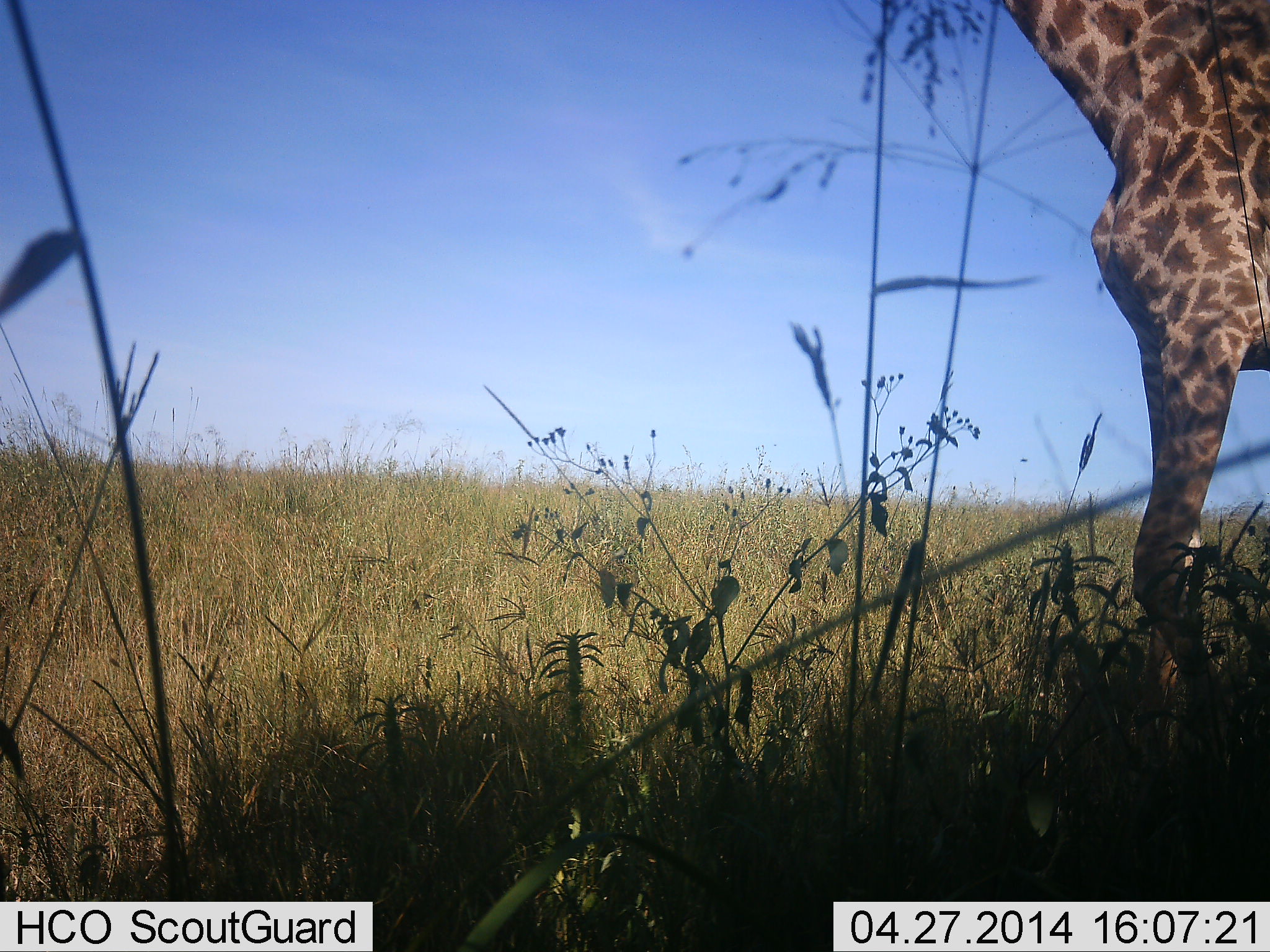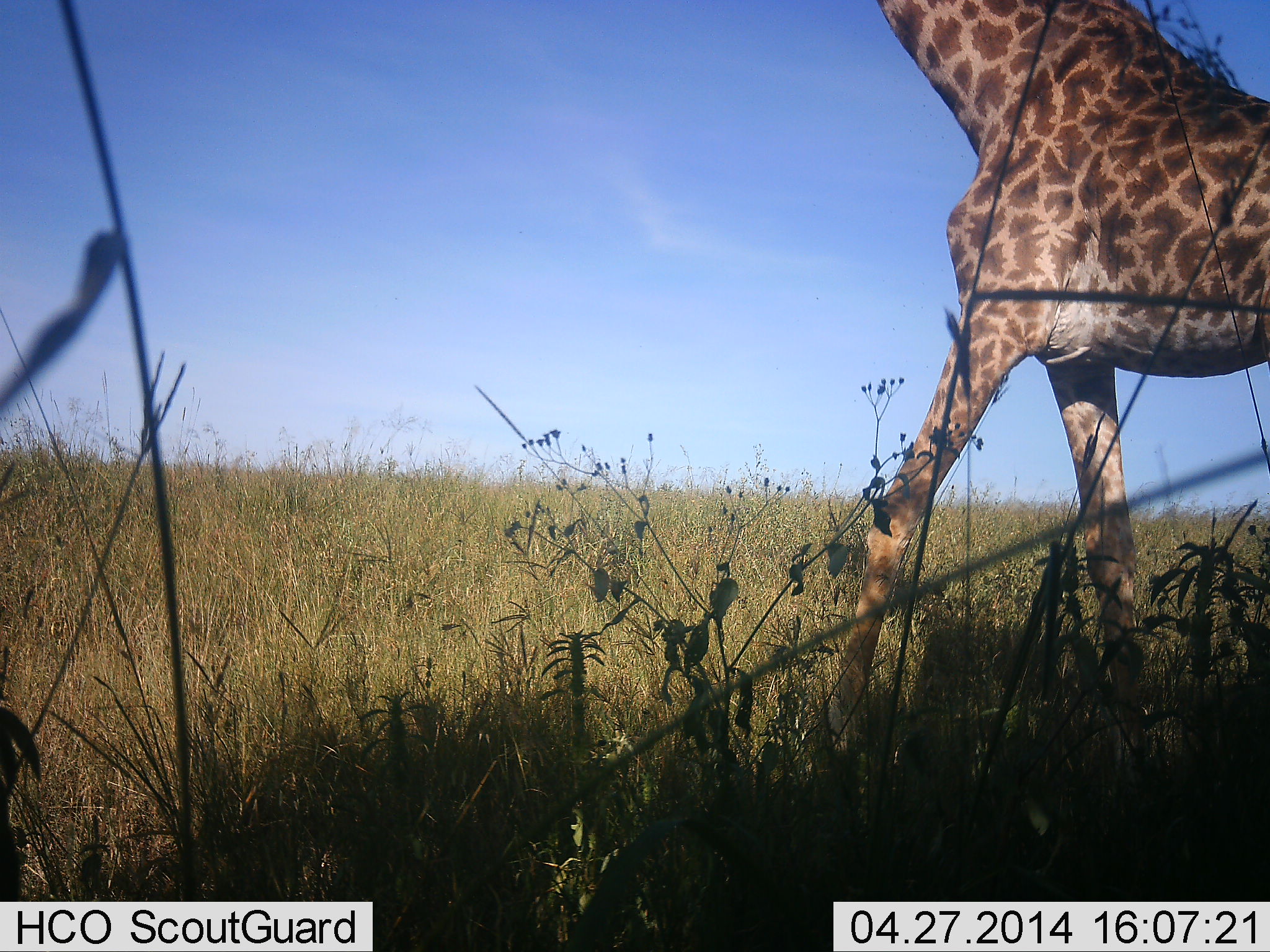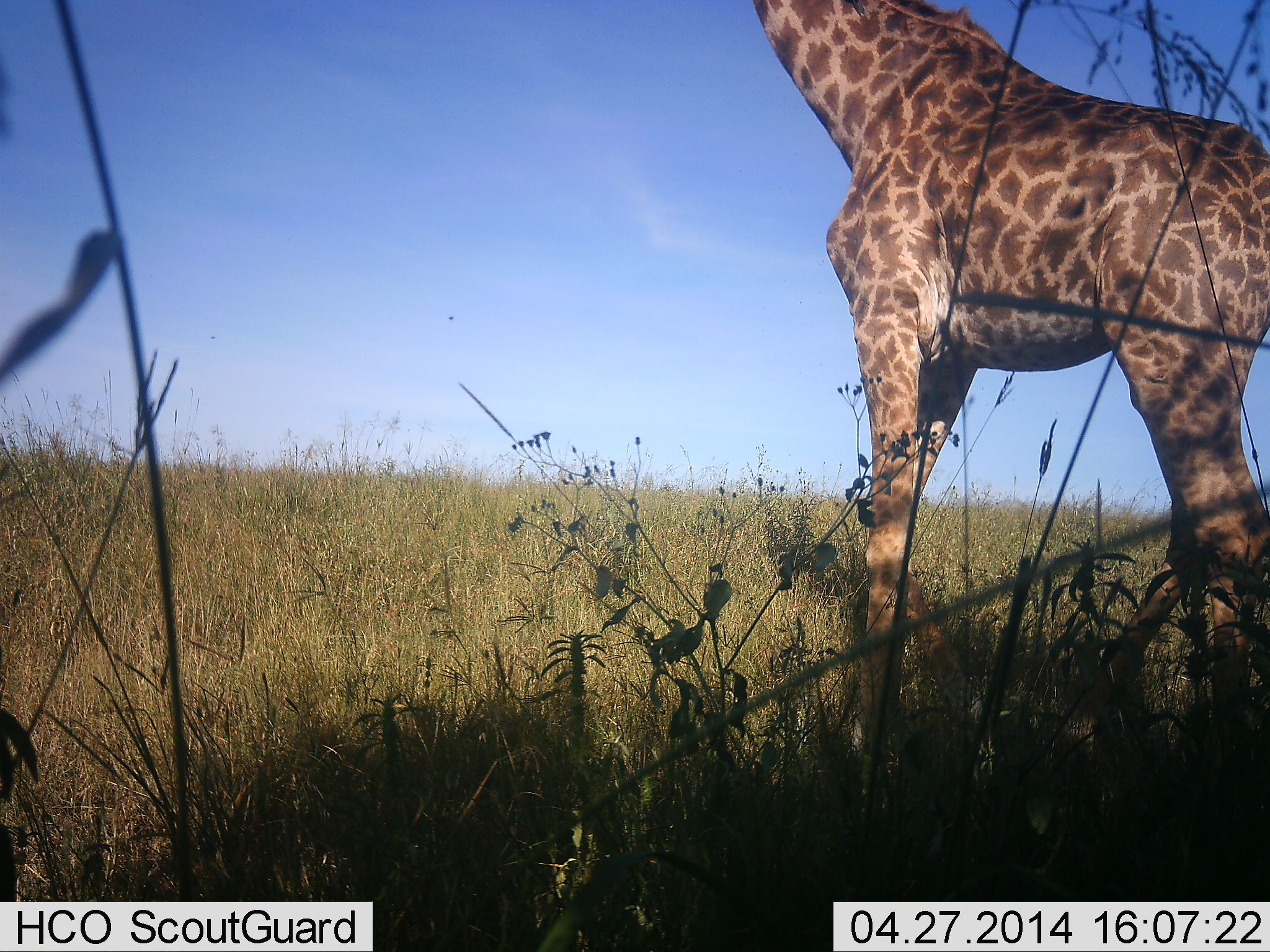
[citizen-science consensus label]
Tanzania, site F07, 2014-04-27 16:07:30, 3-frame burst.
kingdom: Animalia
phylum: Chordata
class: Mammalia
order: Artiodactyla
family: Giraffidae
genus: Giraffa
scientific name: Giraffa camelopardalis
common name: giraffe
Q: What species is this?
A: Giraffe (Giraffa camelopardalis).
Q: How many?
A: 1.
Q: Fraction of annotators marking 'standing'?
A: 0%.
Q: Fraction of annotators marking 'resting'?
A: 0%.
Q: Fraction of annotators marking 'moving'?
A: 100%.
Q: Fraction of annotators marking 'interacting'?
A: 0%.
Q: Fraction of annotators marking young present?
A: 0%.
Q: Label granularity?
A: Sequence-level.